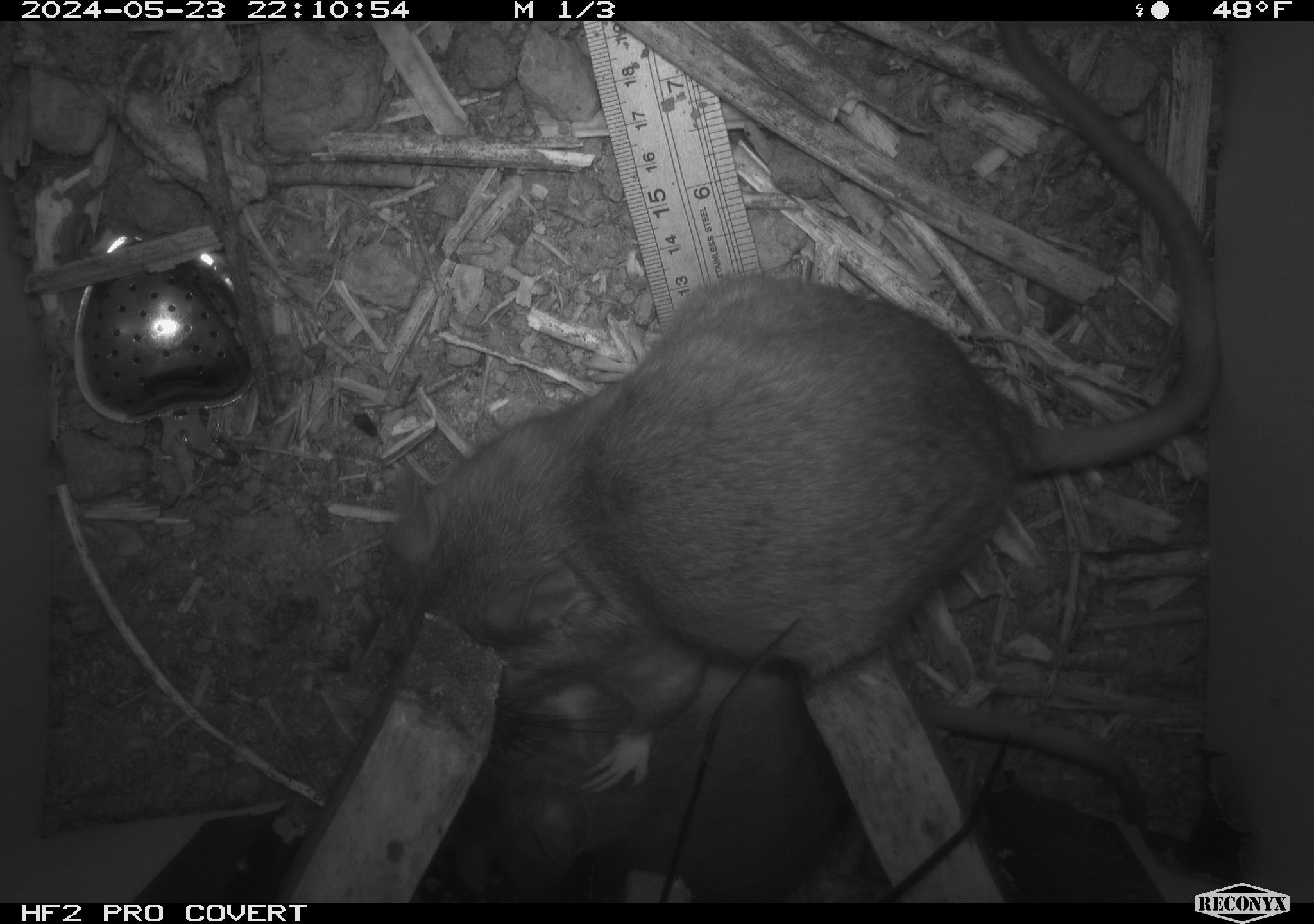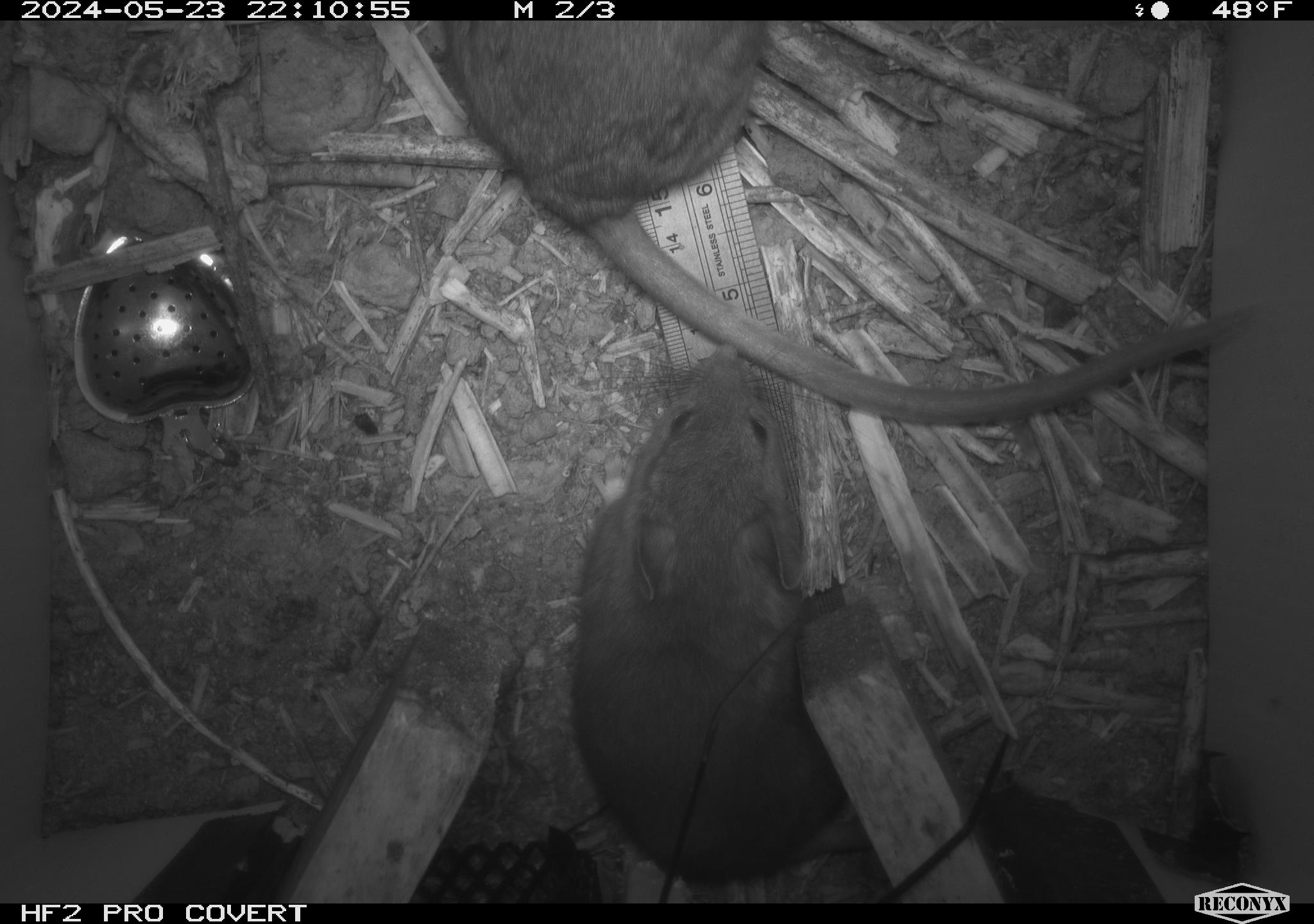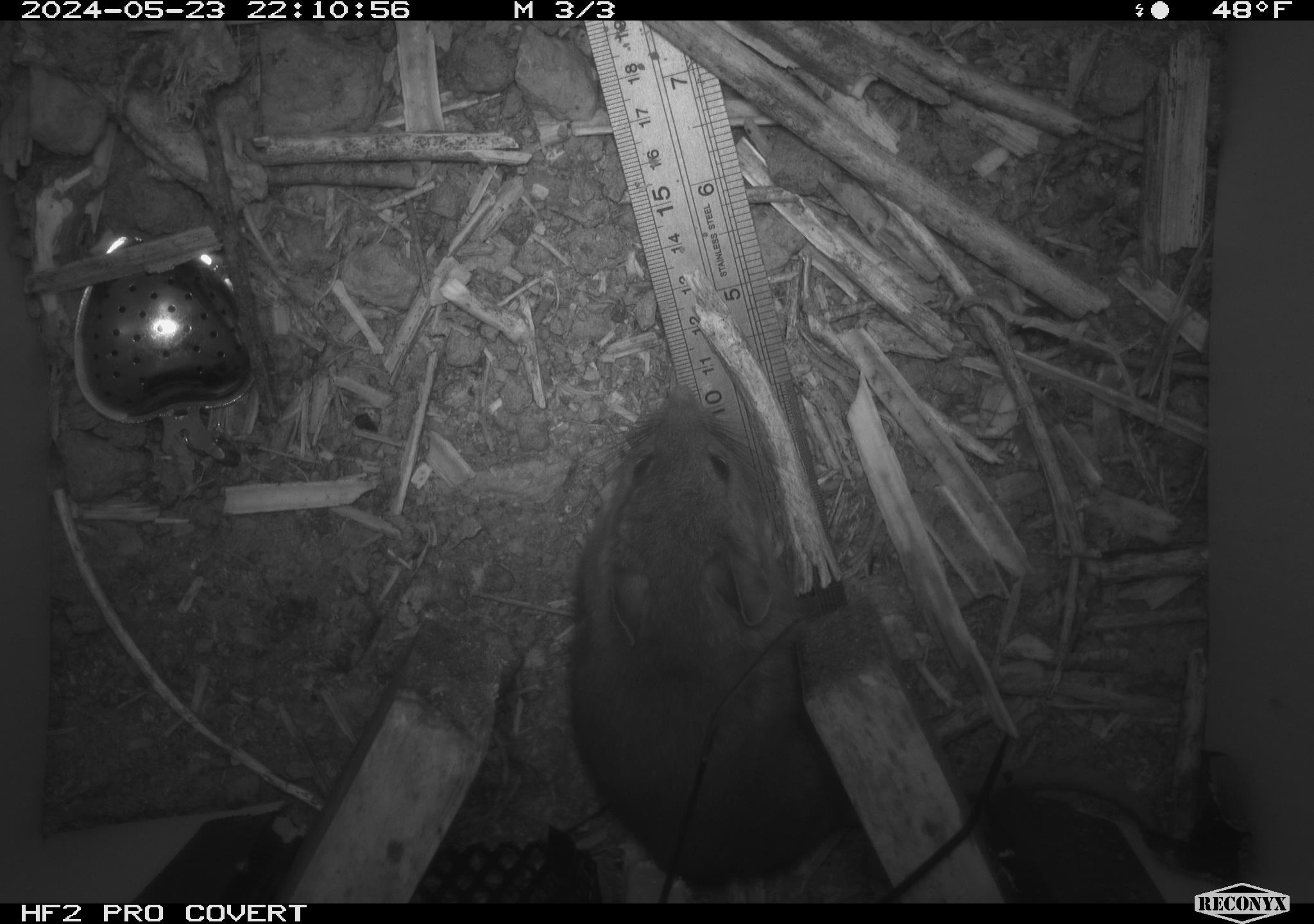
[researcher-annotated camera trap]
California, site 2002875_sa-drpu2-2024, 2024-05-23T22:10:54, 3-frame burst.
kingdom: Animalia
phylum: Chordata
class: Mammalia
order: Rodentia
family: Cricetidae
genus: Neotoma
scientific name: Neotoma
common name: pack rat or woodrat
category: neotoma species